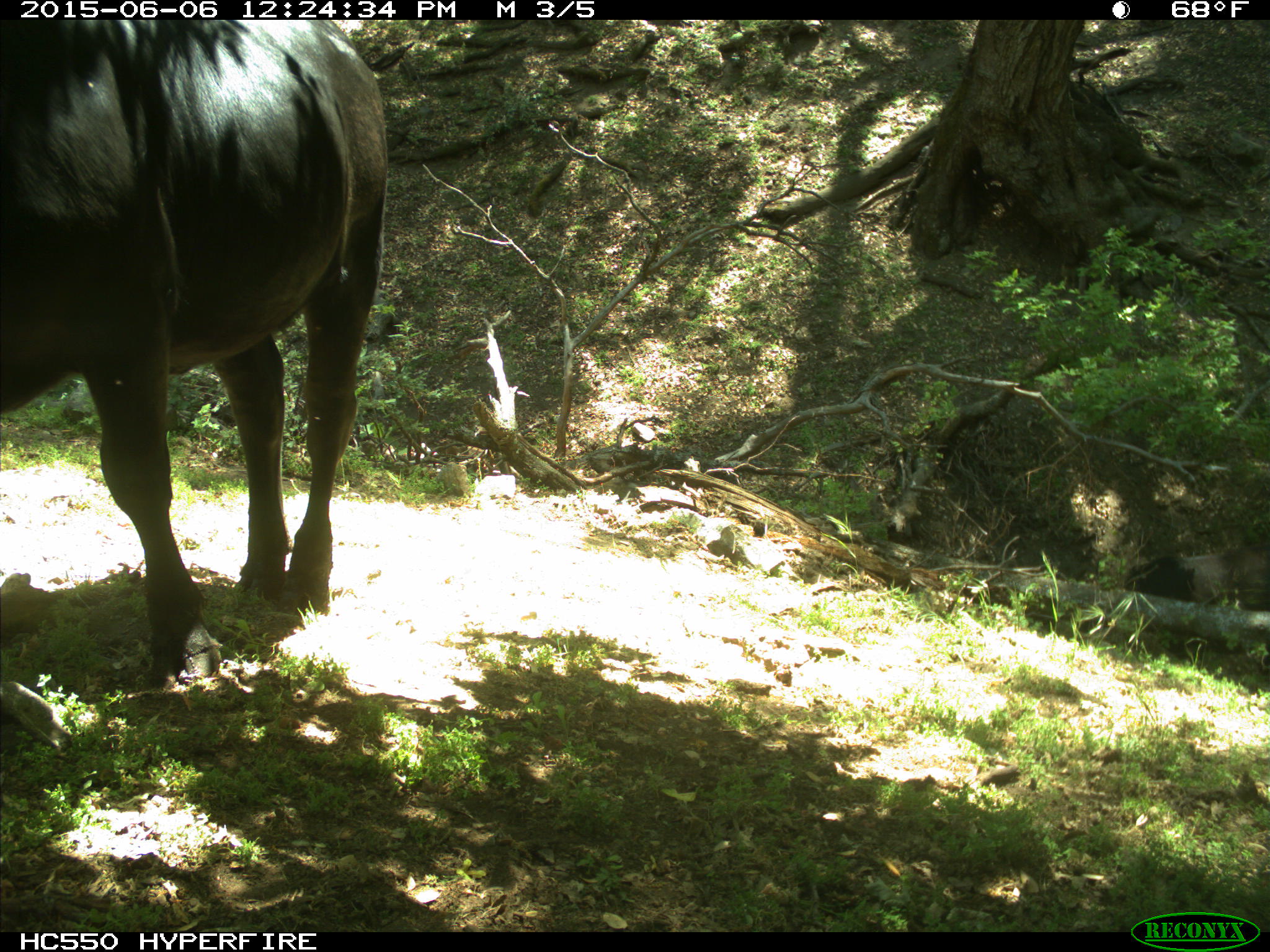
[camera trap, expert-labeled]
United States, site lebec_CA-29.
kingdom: Animalia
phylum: Chordata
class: Mammalia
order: Artiodactyla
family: Bovidae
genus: Bos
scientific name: Bos taurus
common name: domestic cow